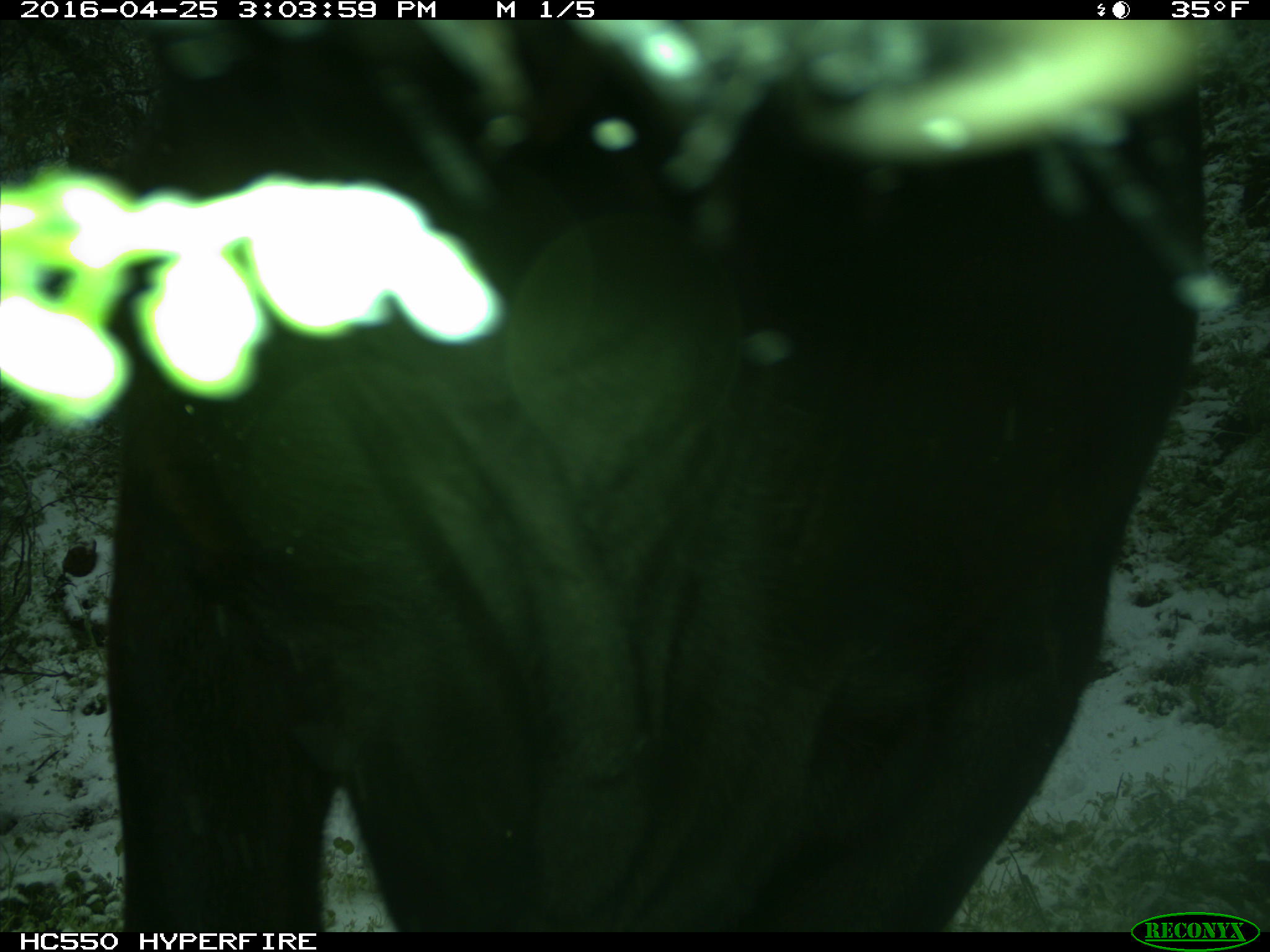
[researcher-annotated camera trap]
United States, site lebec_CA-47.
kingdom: Animalia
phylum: Chordata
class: Mammalia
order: Artiodactyla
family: Bovidae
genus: Bos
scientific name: Bos taurus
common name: domestic cow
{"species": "Bos taurus (domestic cow)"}